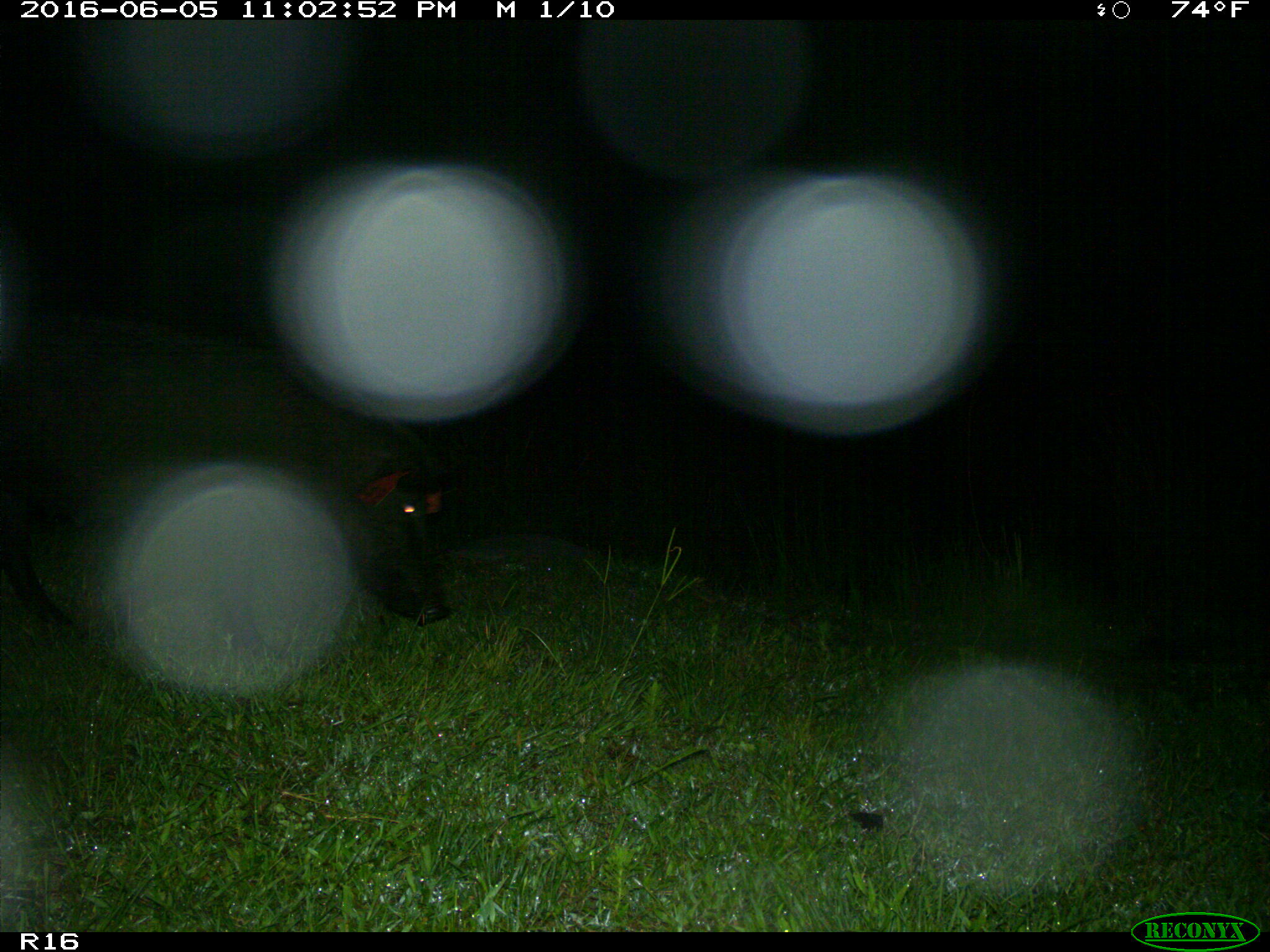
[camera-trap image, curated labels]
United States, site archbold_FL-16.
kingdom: Animalia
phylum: Chordata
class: Mammalia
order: Artiodactyla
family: Suidae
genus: Sus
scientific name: Sus scrofa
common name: wild boar